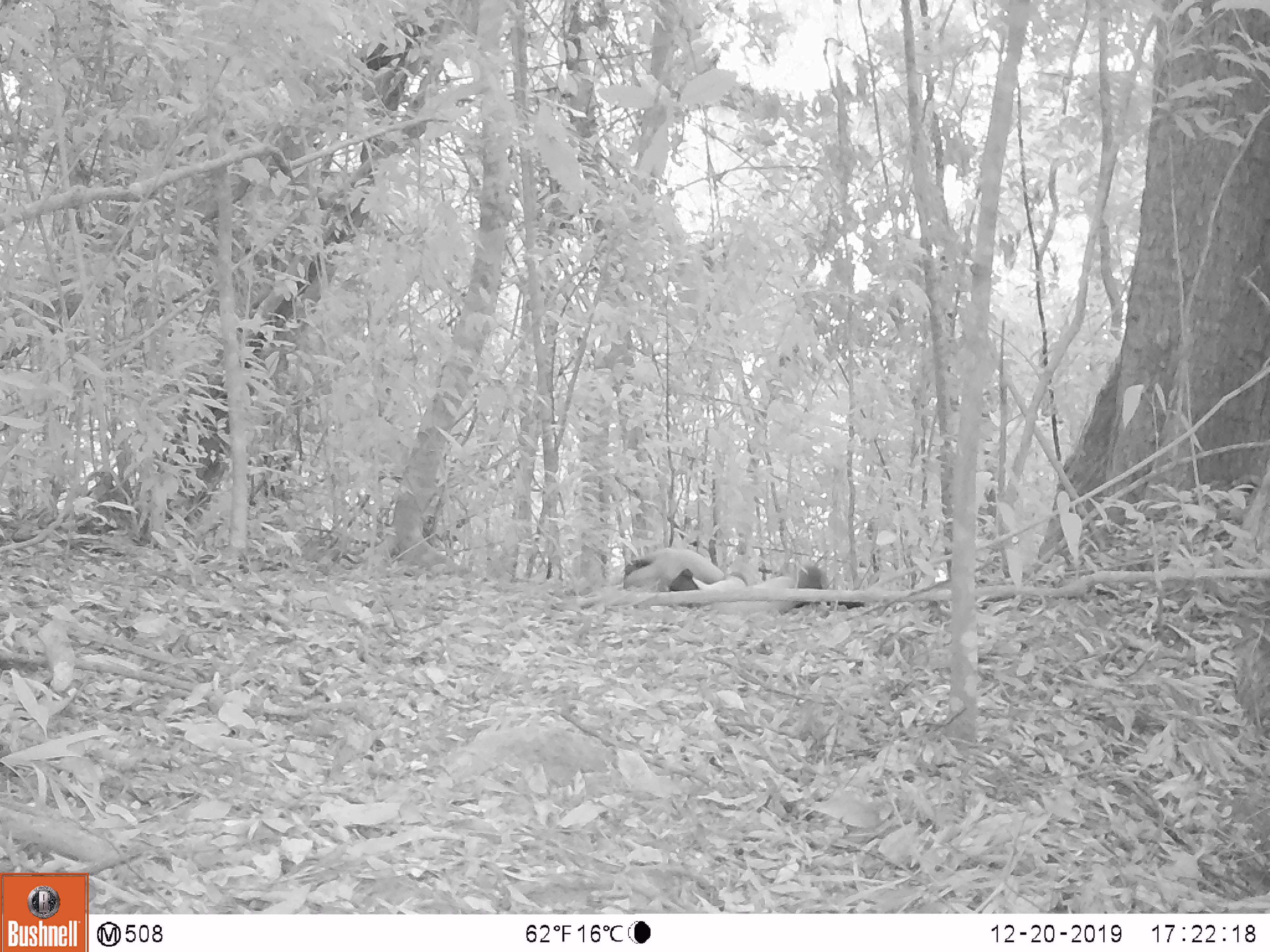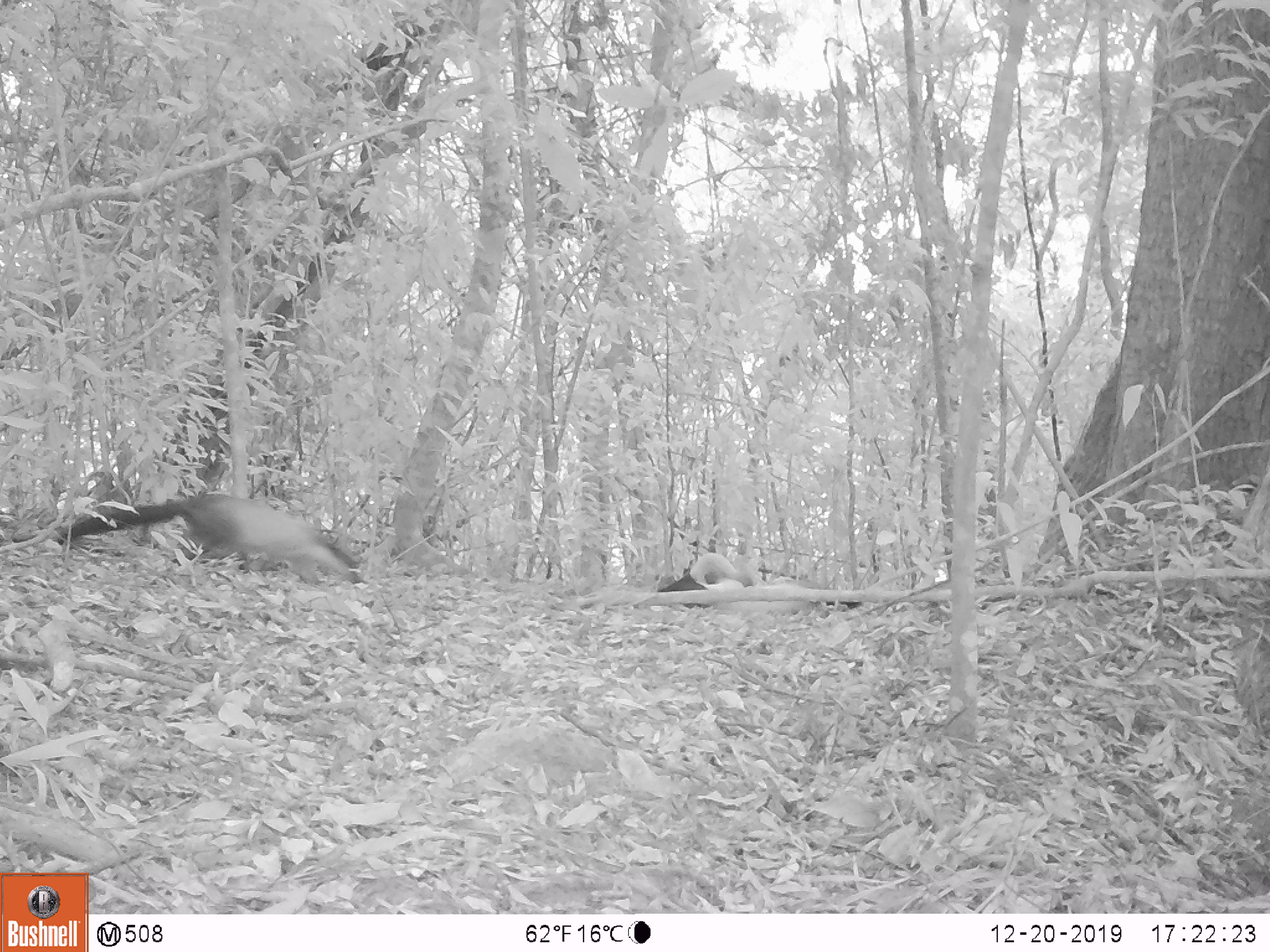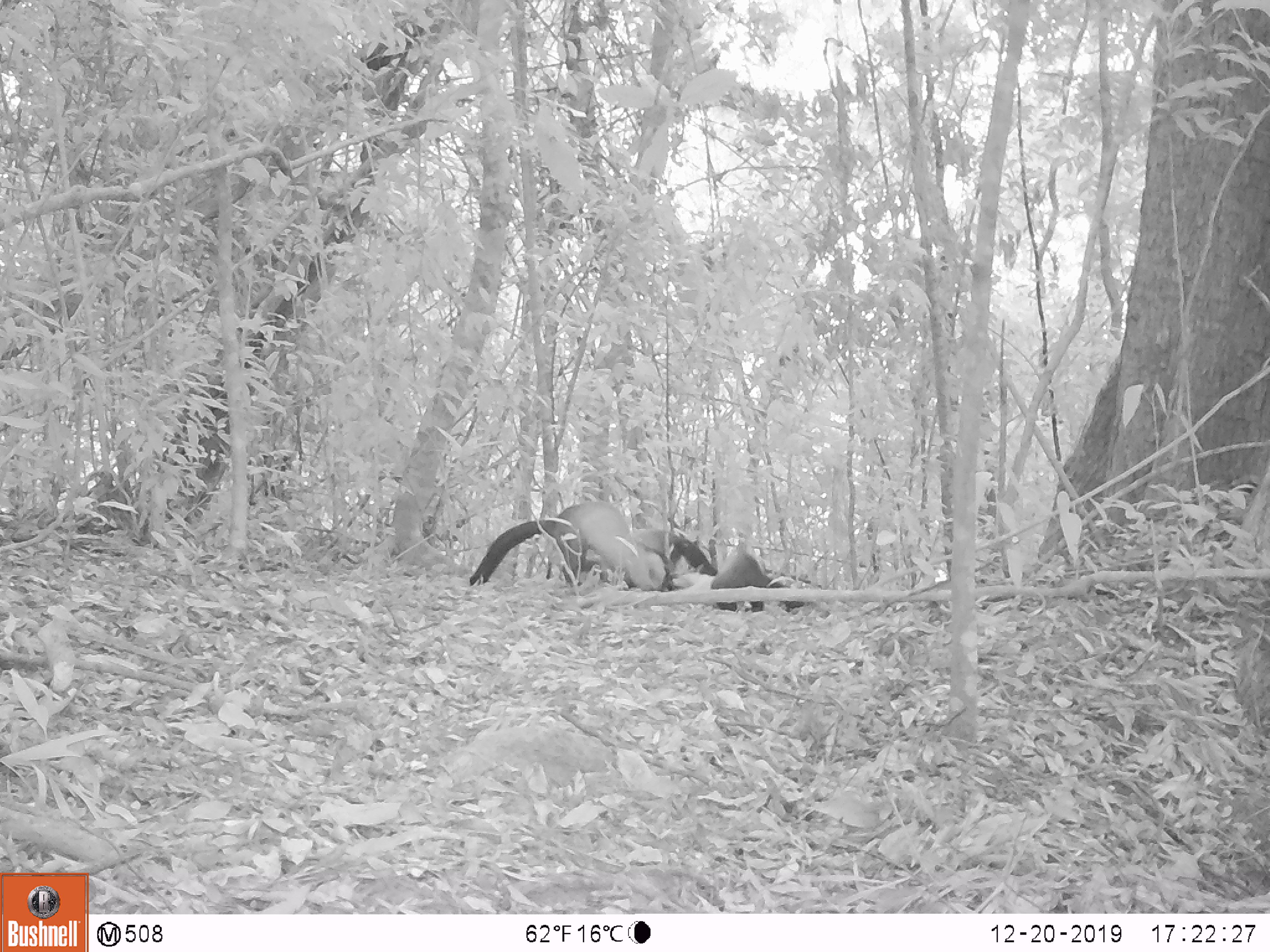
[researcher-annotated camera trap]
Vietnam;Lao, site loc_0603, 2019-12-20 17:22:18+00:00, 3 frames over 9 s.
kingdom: Animalia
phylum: Chordata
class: Mammalia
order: Carnivora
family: Mustelidae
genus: Martes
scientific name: Martes flavigula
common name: yellow-throated marten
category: yellow throated marten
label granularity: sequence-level